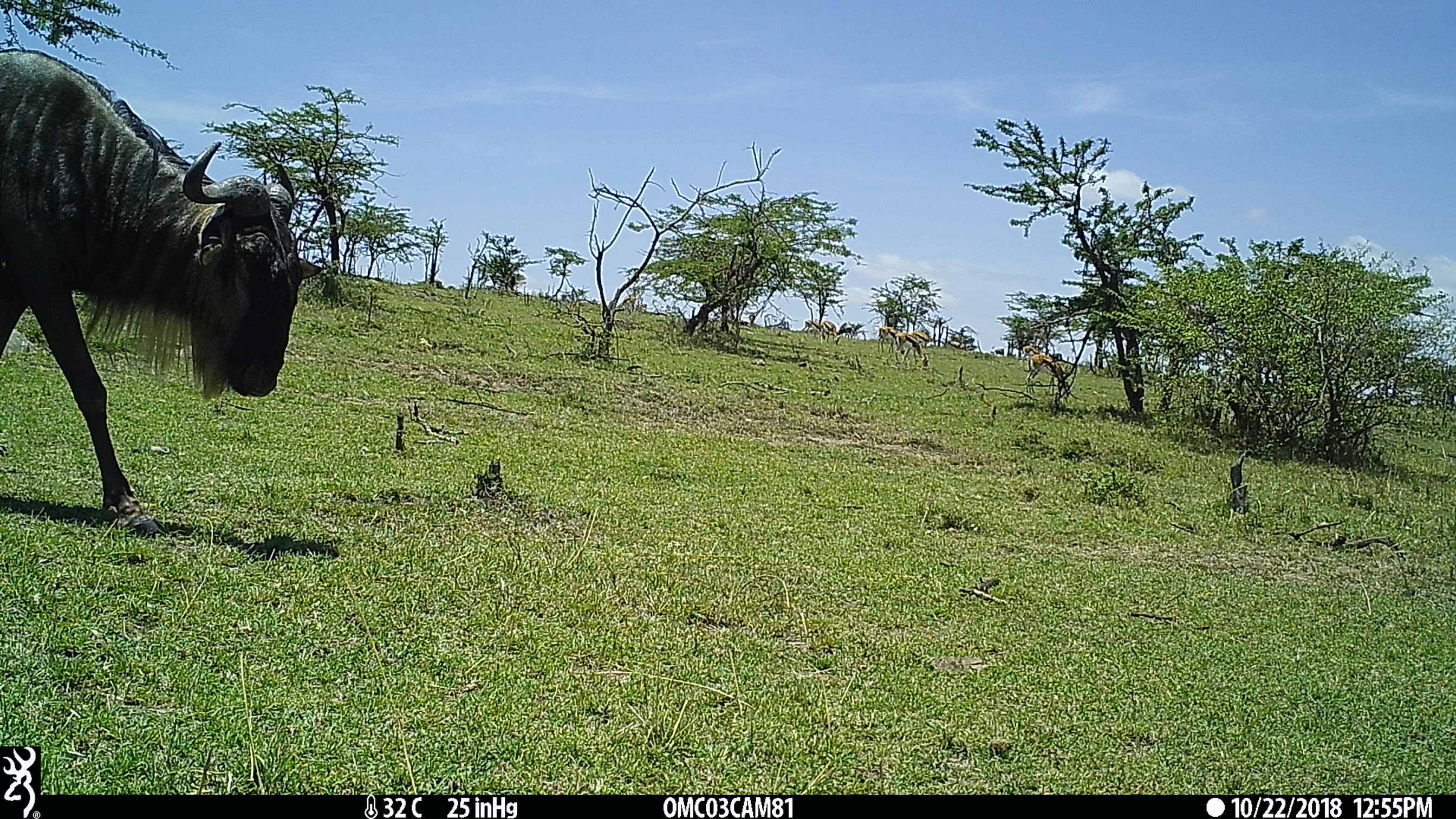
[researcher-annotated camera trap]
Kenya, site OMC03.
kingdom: Animalia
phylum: Chordata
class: Mammalia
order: Artiodactyla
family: Bovidae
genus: Eudorcas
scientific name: Eudorcas thomsonii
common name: thomon's gazelle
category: gazelle thomsons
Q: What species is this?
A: Gazelle thomsons (thomon's gazelle) (Eudorcas thomsonii).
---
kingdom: Animalia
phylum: Chordata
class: Mammalia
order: Artiodactyla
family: Bovidae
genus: Connochaetes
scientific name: Connochaetes taurinus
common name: blue wildebeest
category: wildebeest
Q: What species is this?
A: Wildebeest (blue wildebeest) (Connochaetes taurinus).